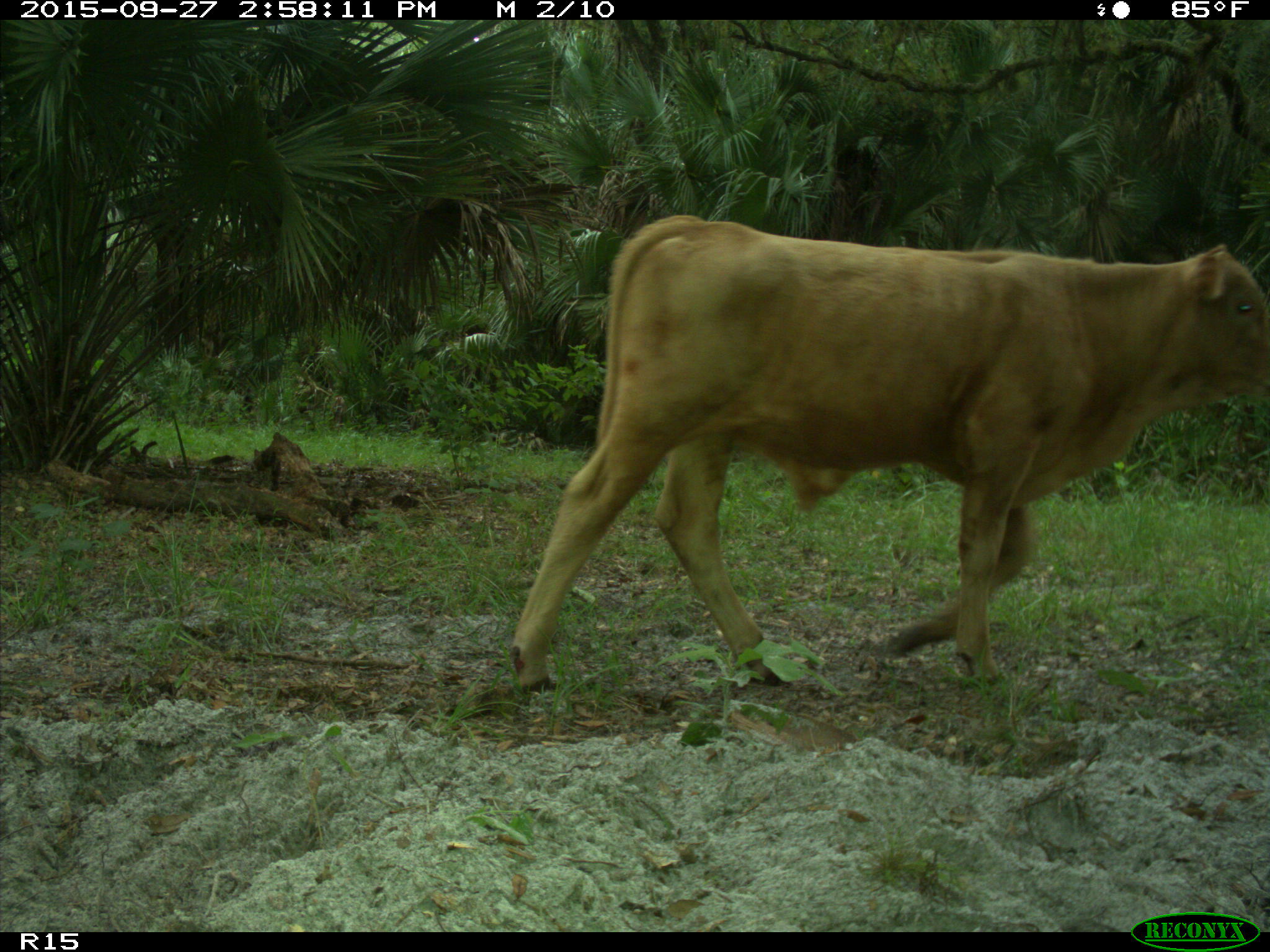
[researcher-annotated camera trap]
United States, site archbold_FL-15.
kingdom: Animalia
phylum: Chordata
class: Mammalia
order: Artiodactyla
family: Bovidae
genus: Bos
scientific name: Bos taurus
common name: domestic cow